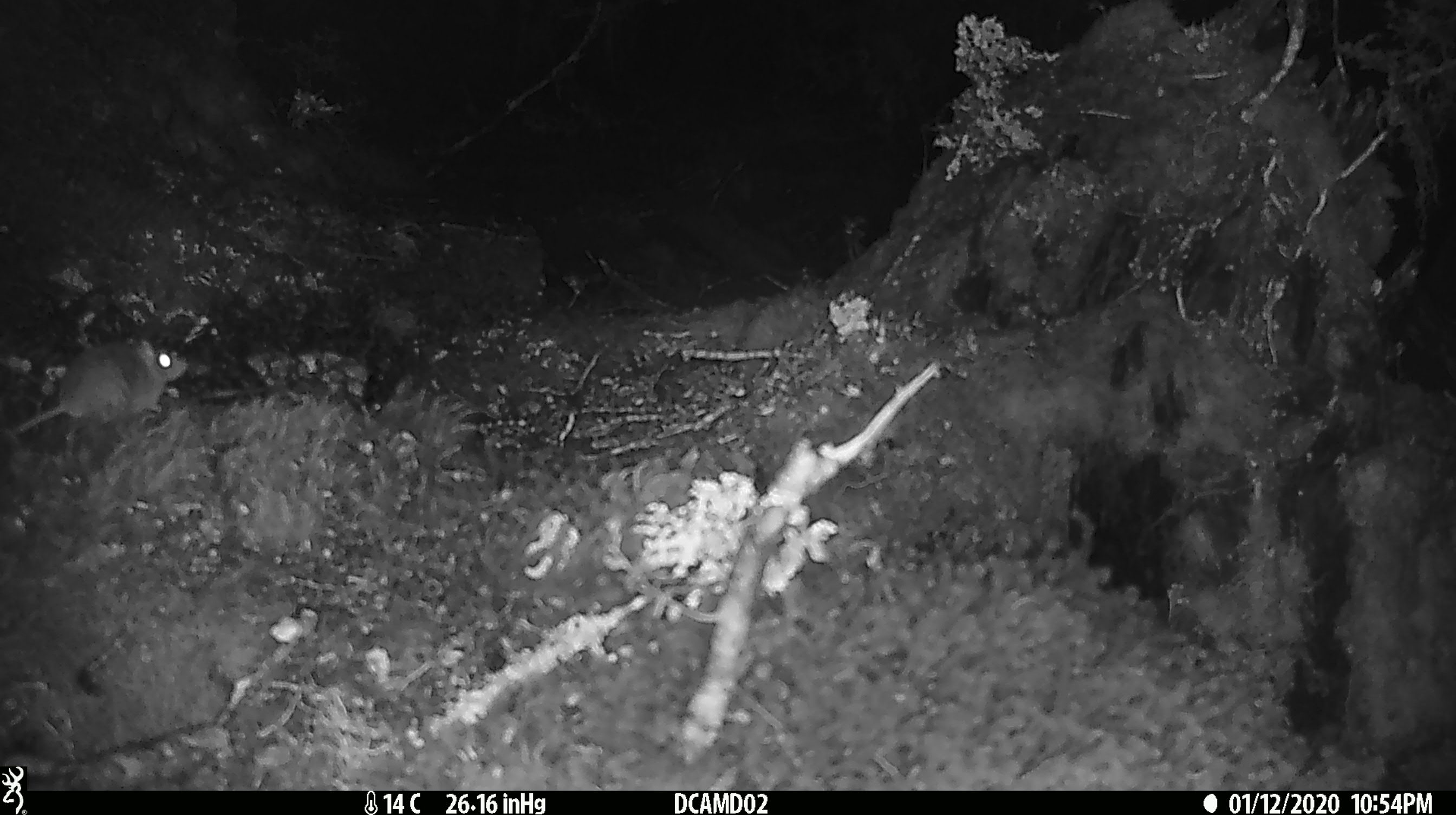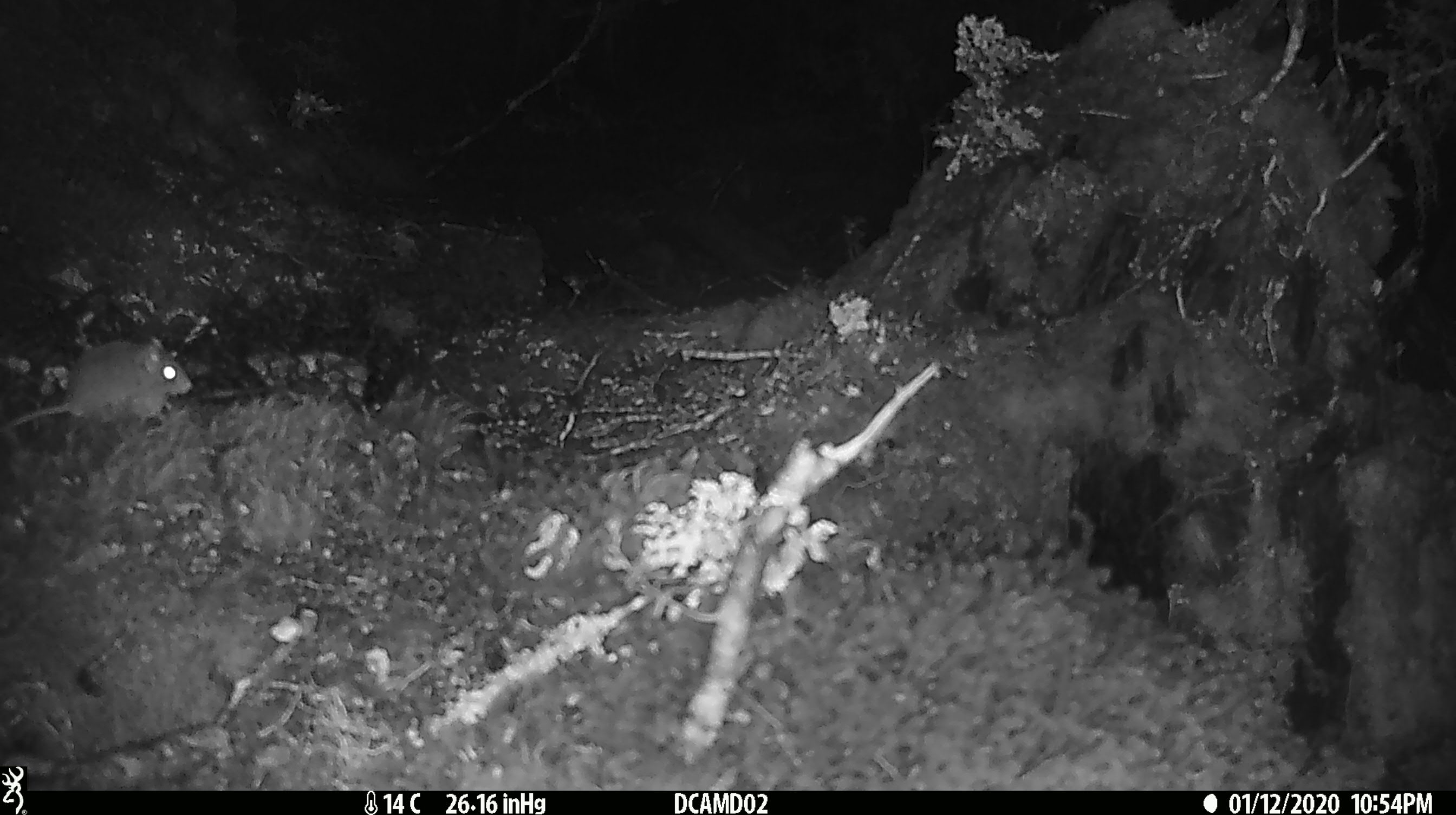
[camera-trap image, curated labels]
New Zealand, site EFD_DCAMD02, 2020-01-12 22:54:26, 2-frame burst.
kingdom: Animalia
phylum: Chordata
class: Mammalia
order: Rodentia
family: Muridae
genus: Mus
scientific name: Mus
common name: mouse